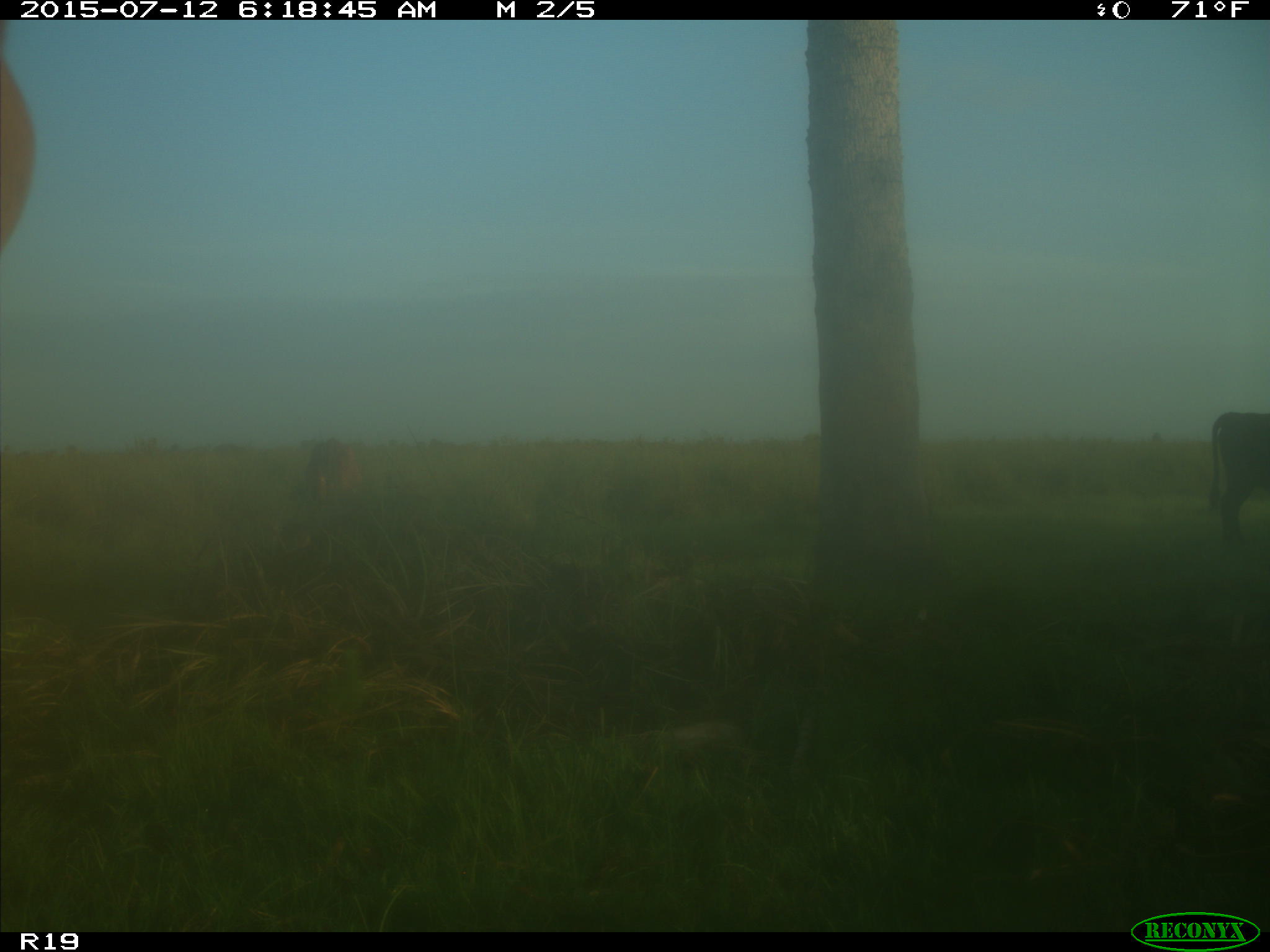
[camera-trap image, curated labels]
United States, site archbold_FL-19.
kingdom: Animalia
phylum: Chordata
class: Mammalia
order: Artiodactyla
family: Bovidae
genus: Bos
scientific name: Bos taurus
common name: domestic cow